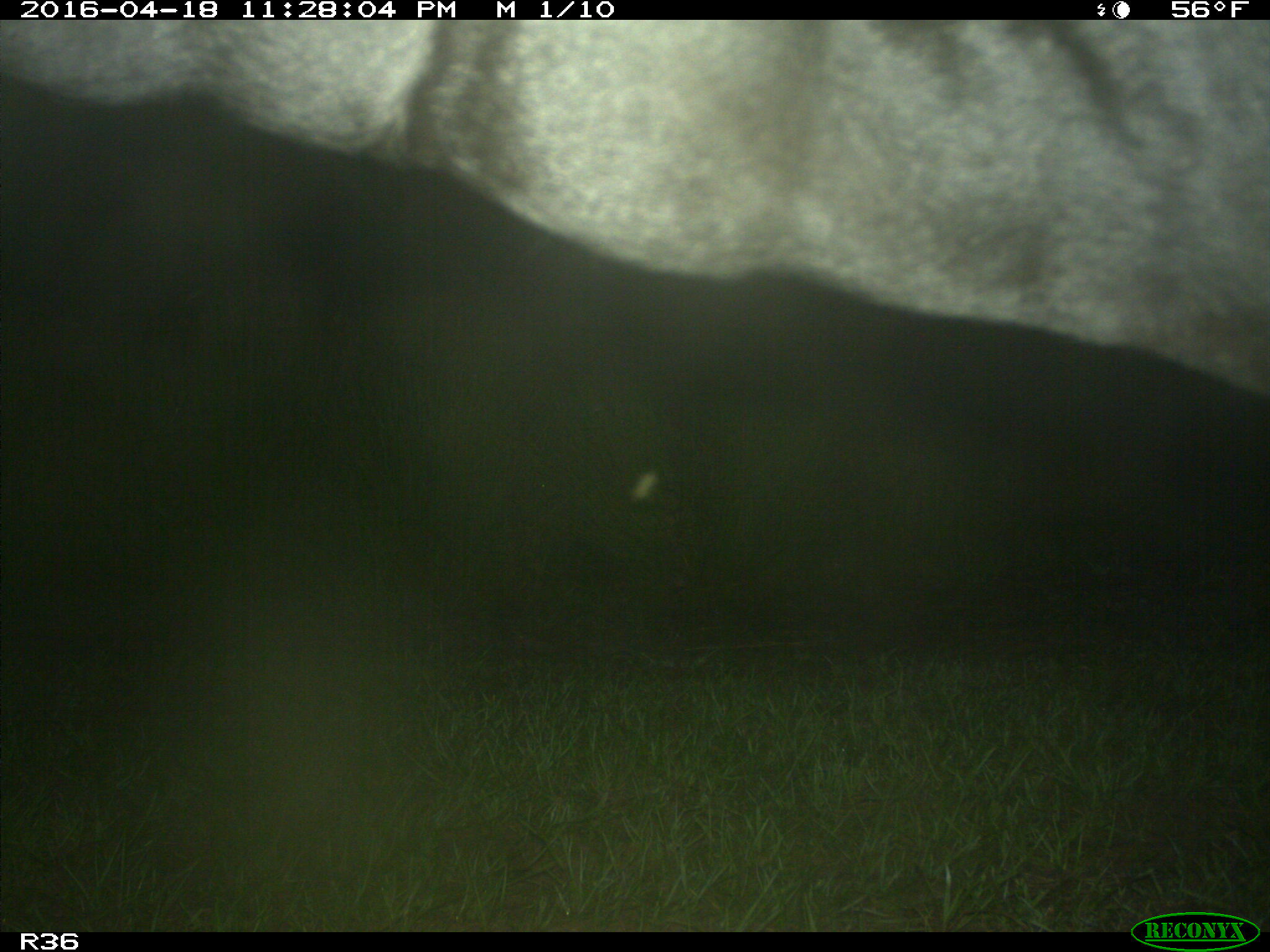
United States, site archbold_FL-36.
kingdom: Animalia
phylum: Chordata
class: Mammalia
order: Artiodactyla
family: Bovidae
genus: Bos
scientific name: Bos taurus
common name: domestic cow